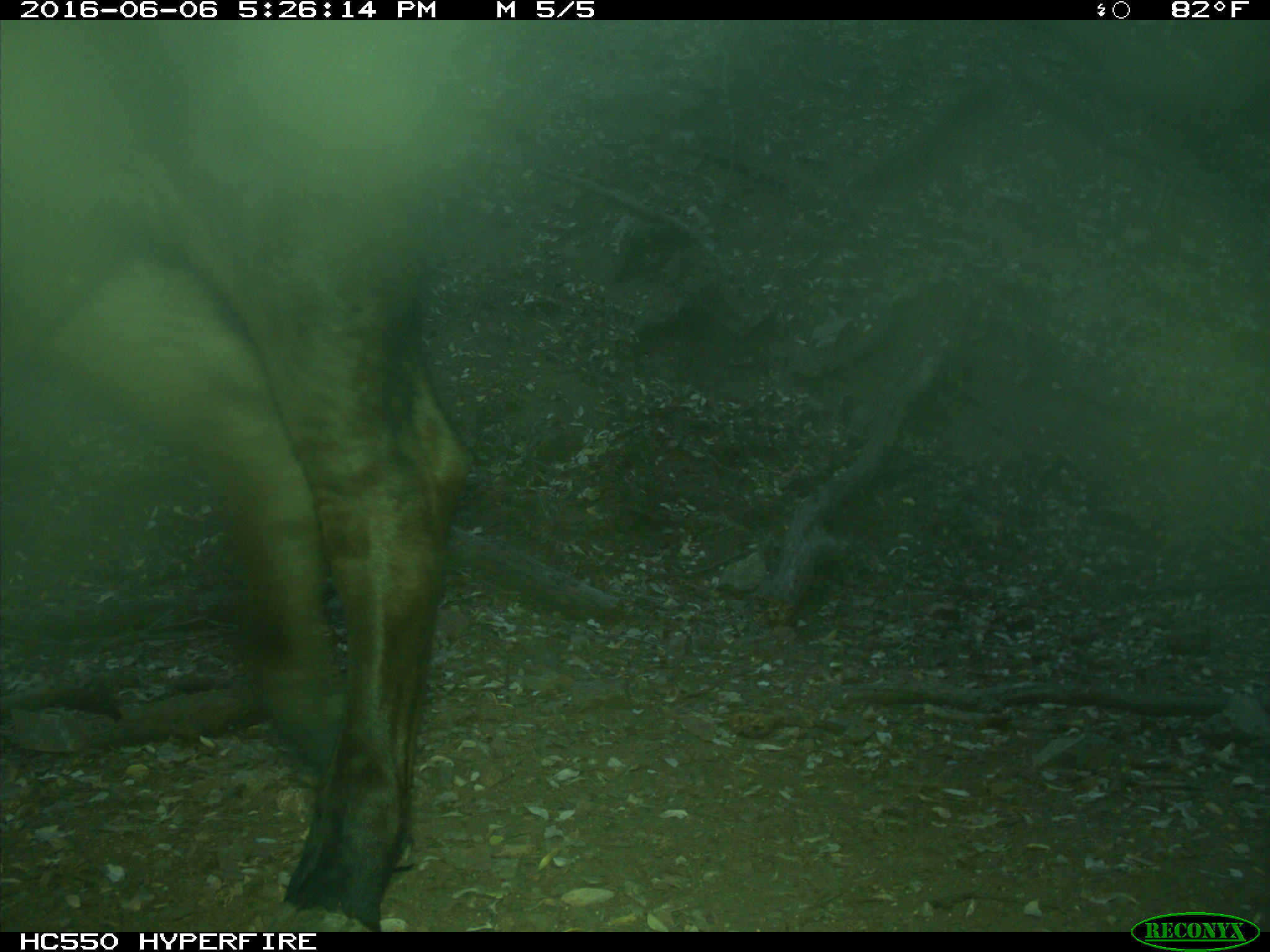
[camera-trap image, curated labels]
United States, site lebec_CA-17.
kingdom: Animalia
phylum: Chordata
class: Mammalia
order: Artiodactyla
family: Bovidae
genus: Bos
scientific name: Bos taurus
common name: domestic cow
Bos taurus (domestic cow).